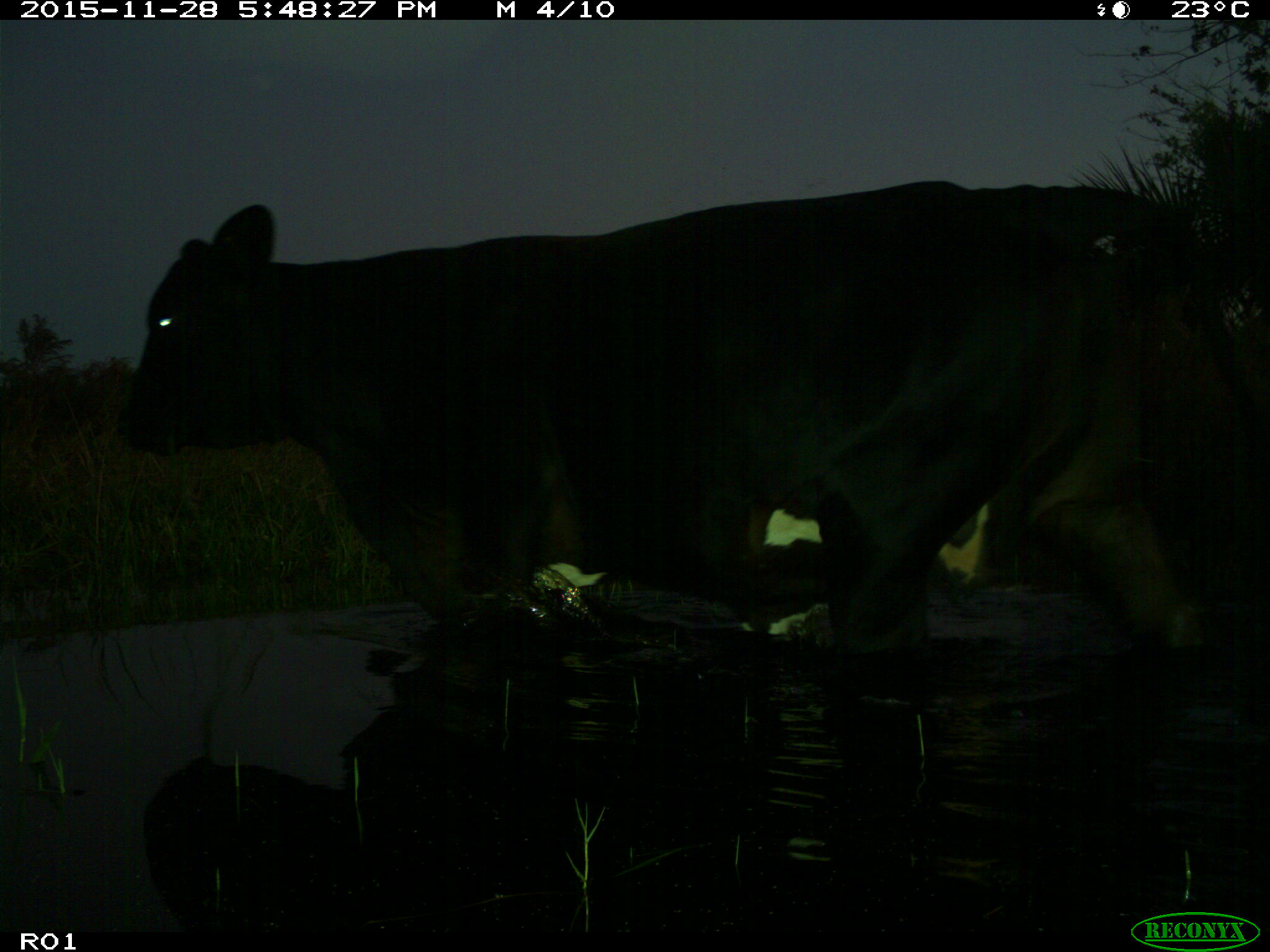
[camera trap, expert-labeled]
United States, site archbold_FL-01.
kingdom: Animalia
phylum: Chordata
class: Mammalia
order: Artiodactyla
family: Bovidae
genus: Bos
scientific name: Bos taurus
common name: domestic cow